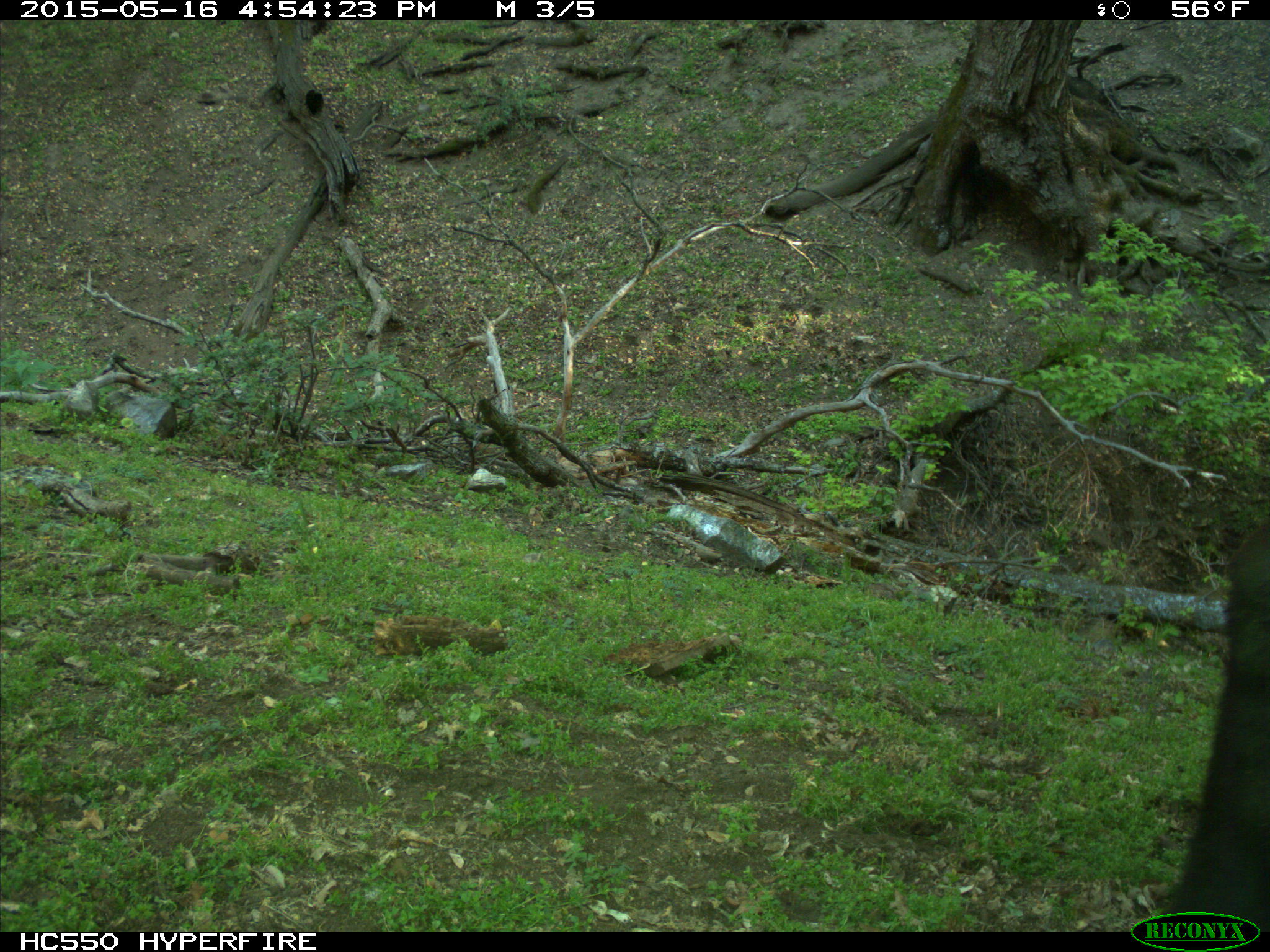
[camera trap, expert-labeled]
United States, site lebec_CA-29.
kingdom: Animalia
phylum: Chordata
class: Mammalia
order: Artiodactyla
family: Bovidae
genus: Bos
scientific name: Bos taurus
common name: domestic cow